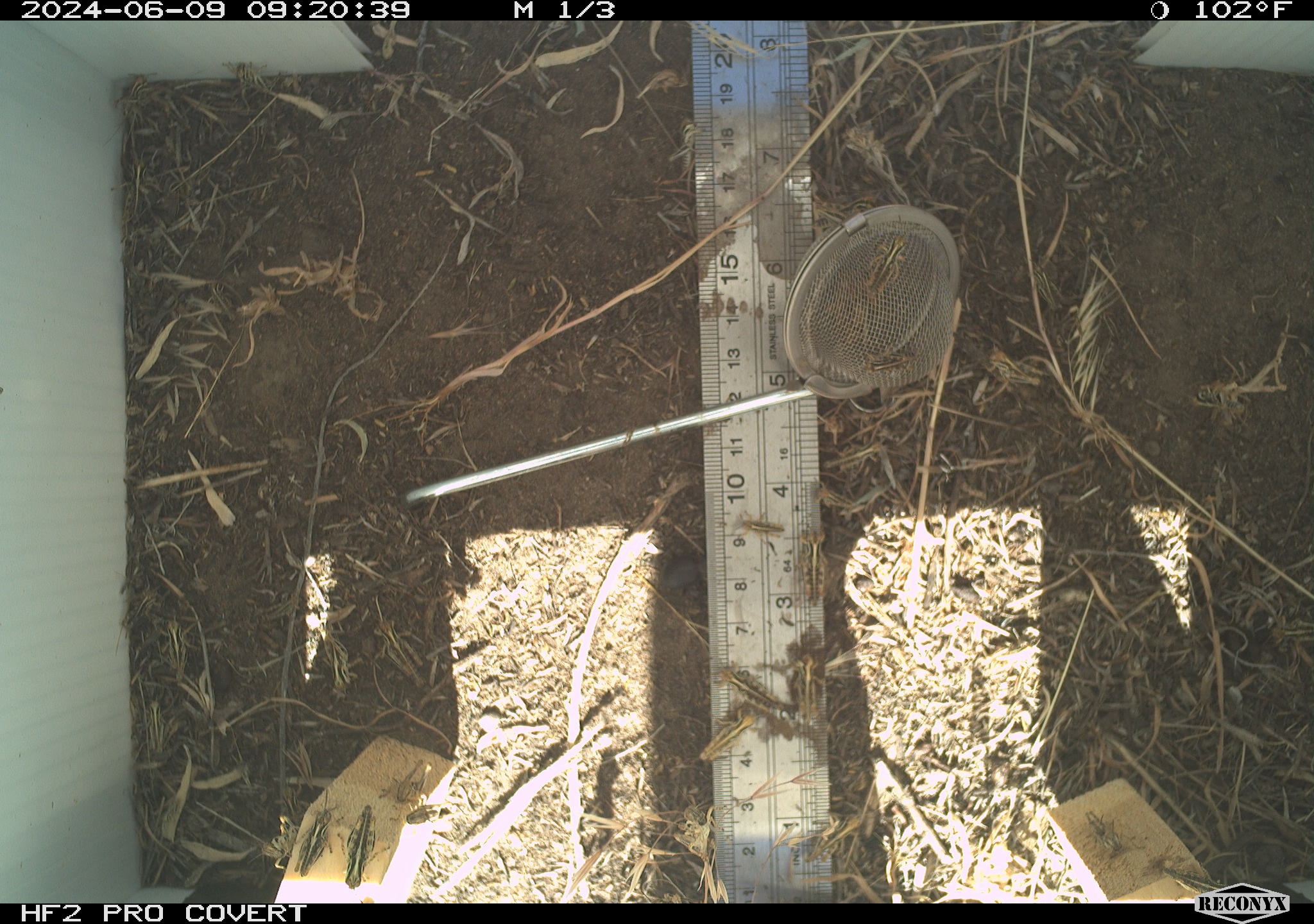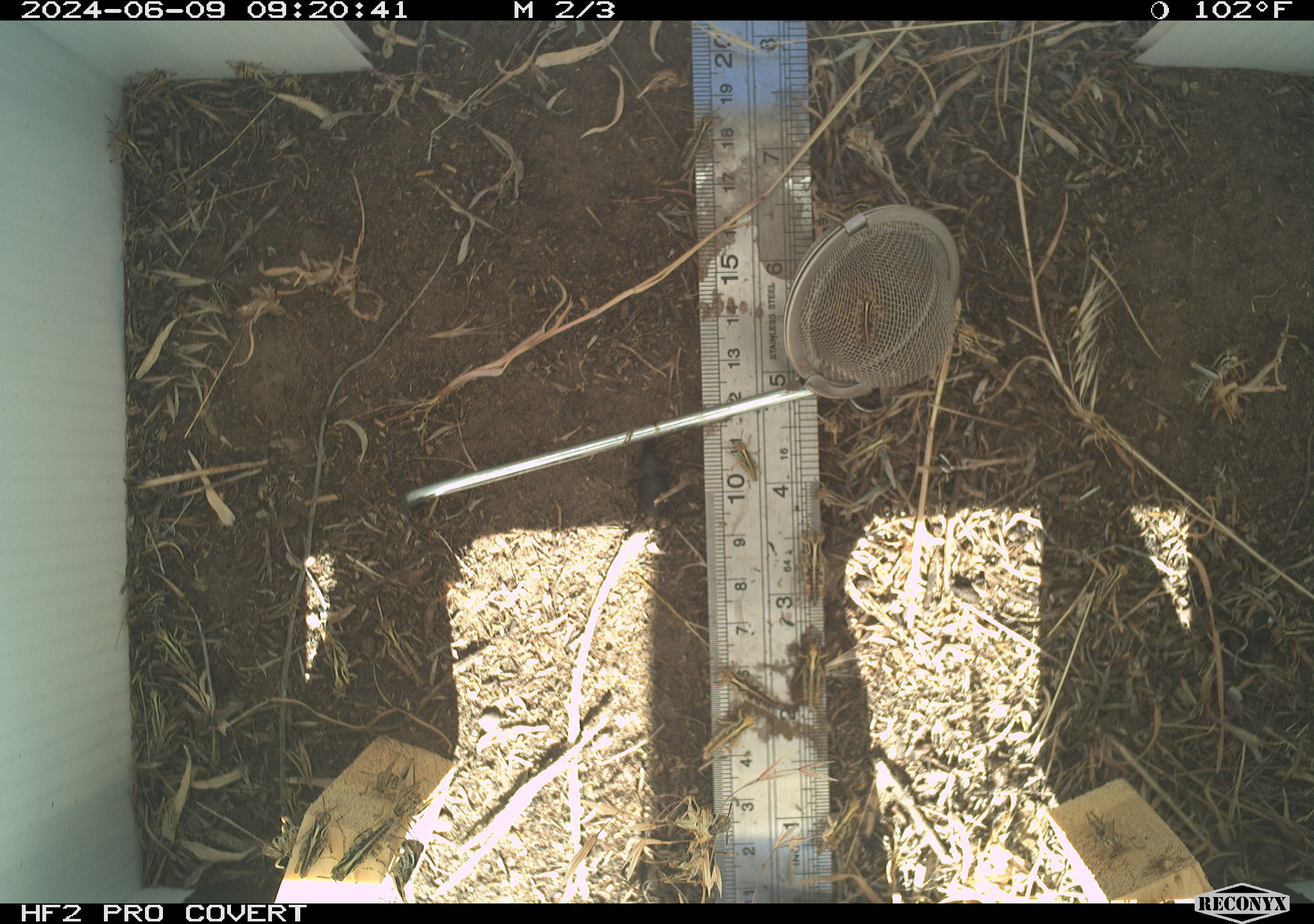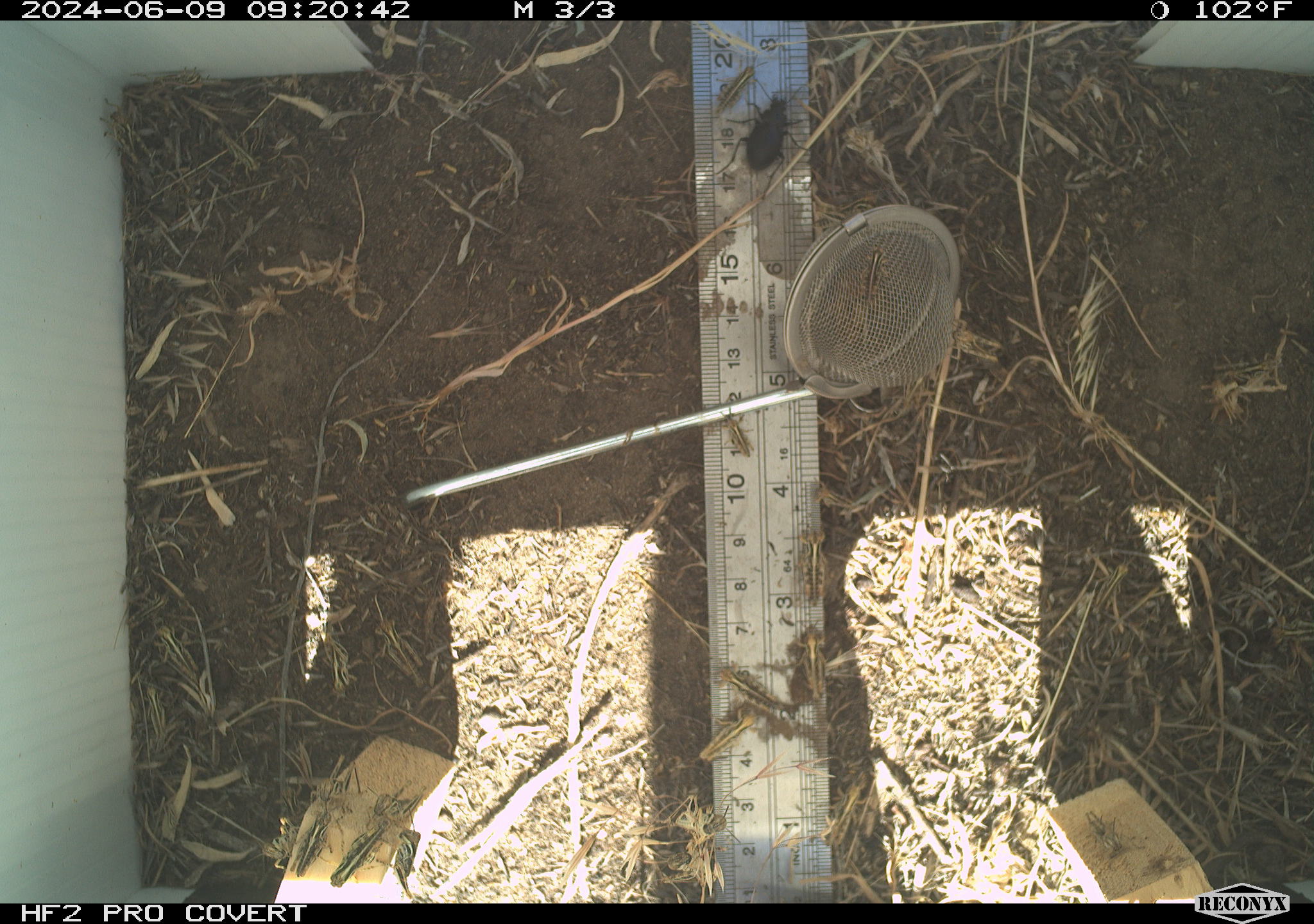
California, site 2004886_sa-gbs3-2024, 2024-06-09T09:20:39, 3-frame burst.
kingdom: Animalia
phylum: Arthropoda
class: Insecta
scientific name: Insecta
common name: insect